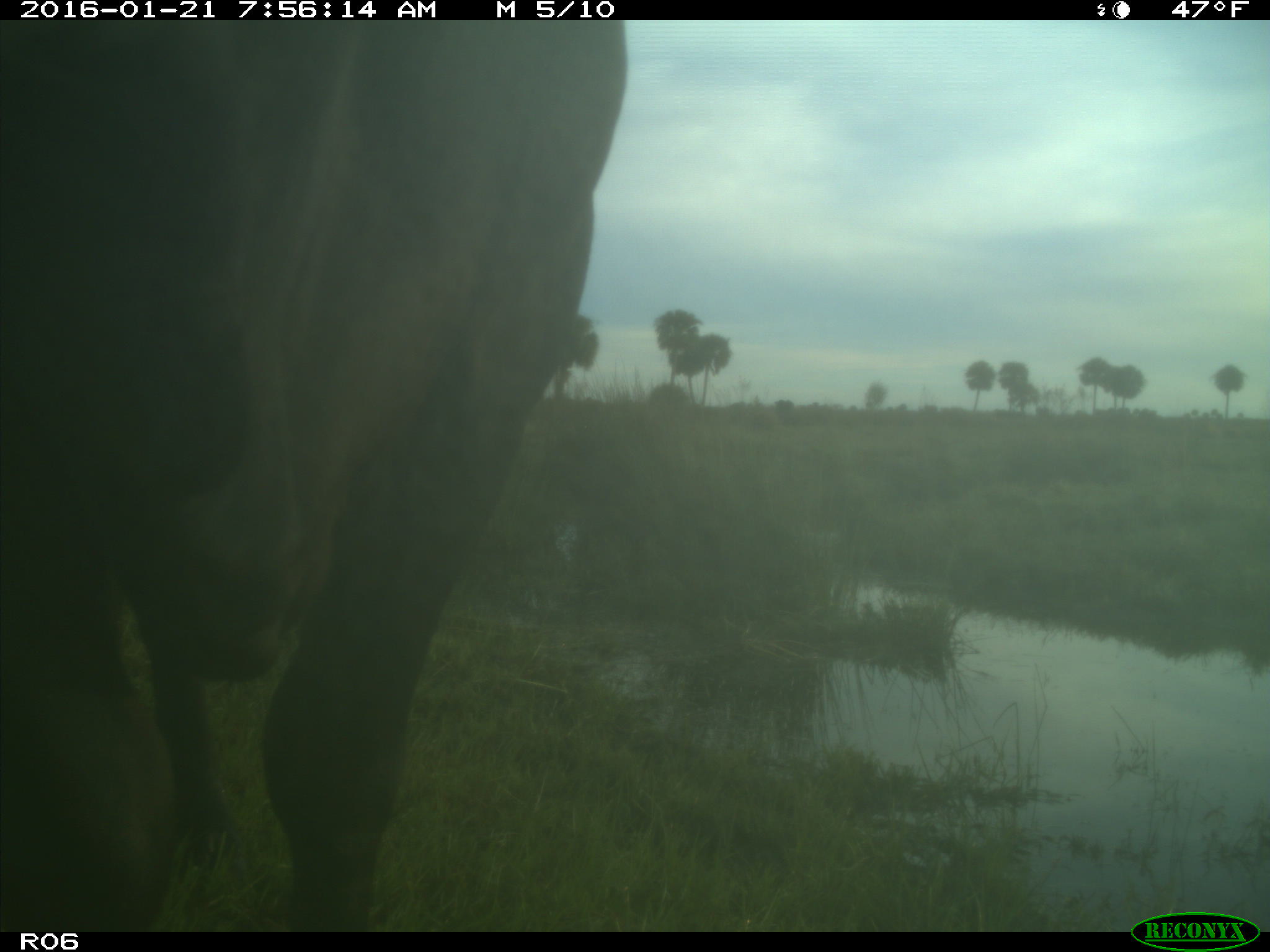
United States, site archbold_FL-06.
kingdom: Animalia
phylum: Chordata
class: Mammalia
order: Artiodactyla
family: Bovidae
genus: Bos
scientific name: Bos taurus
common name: domestic cow